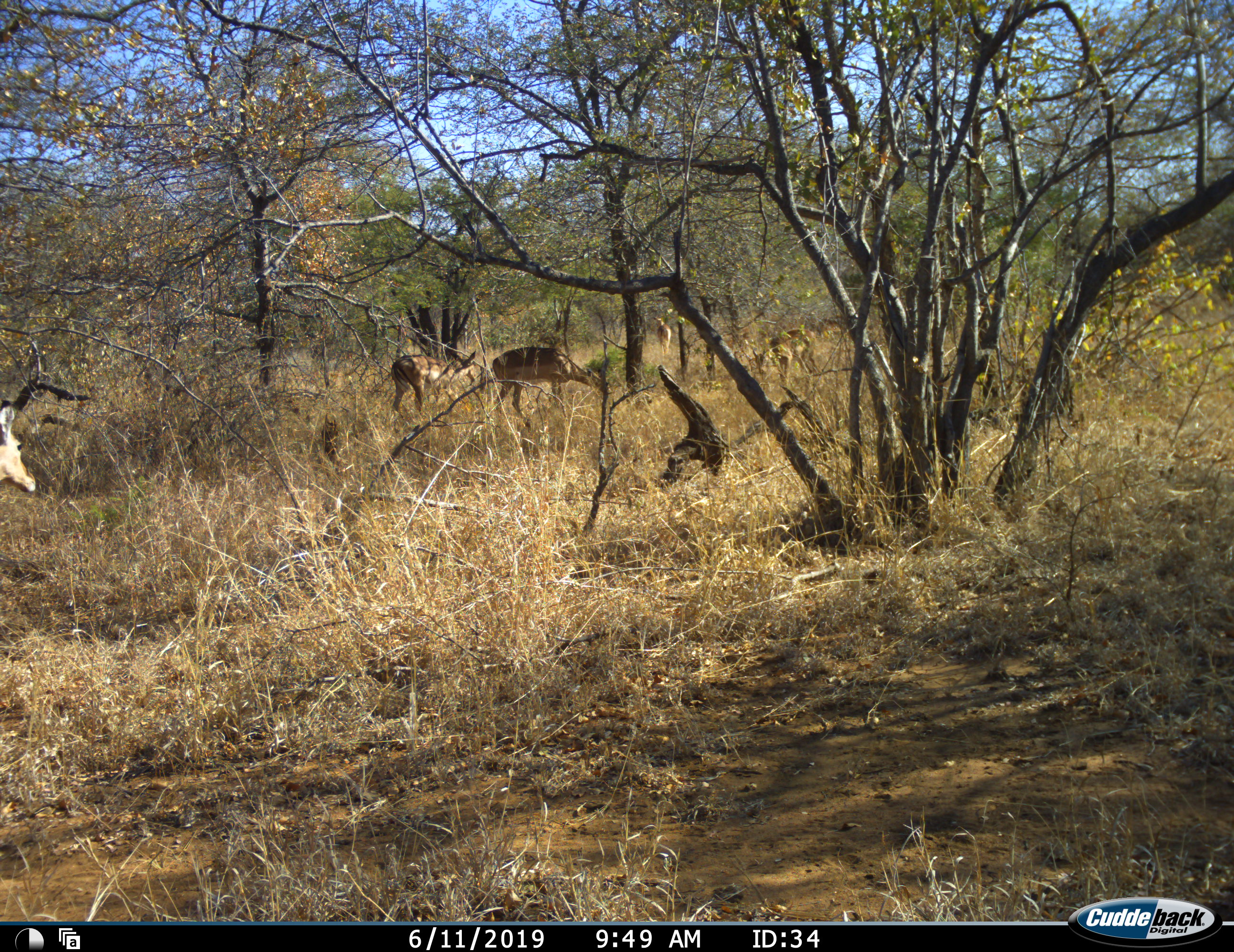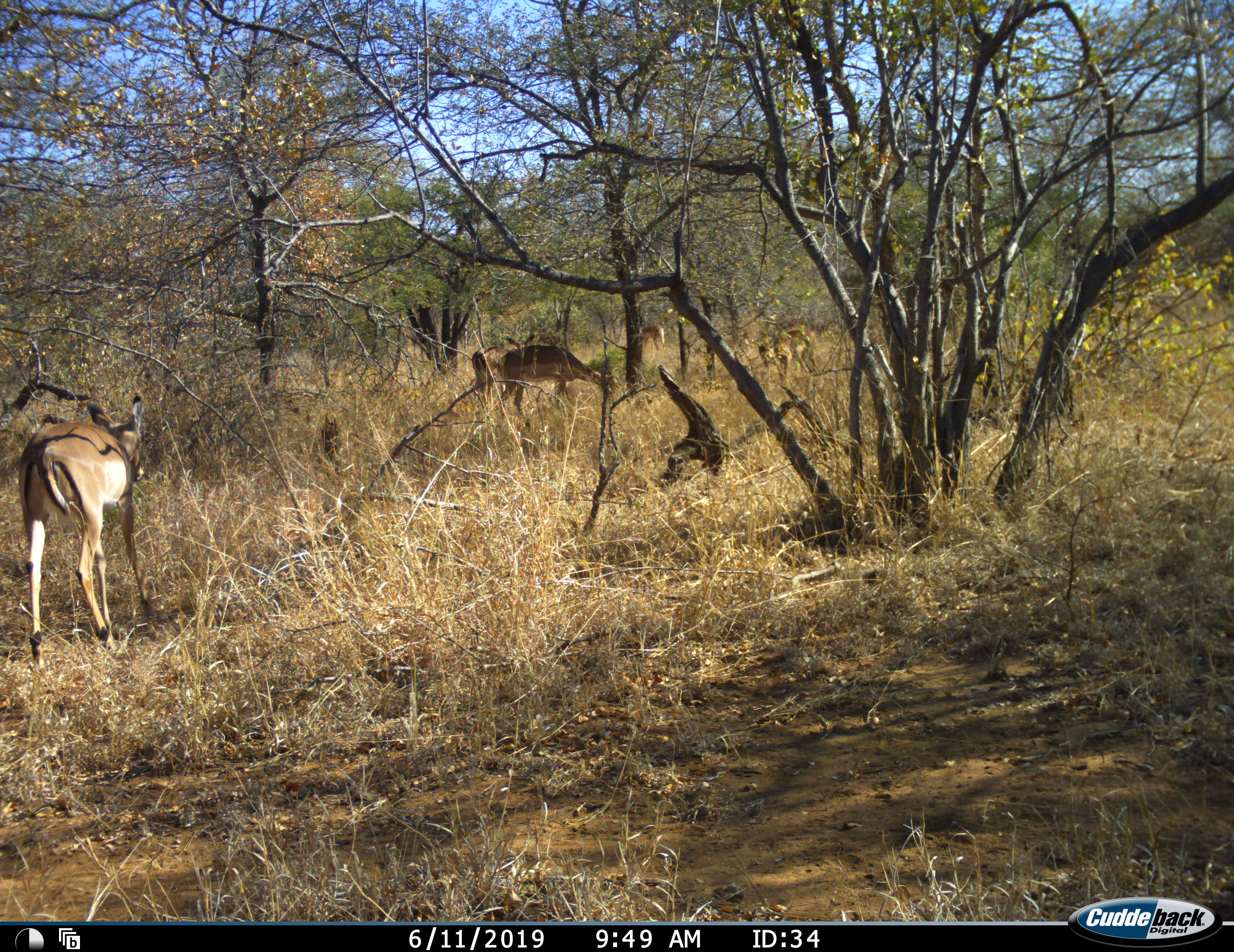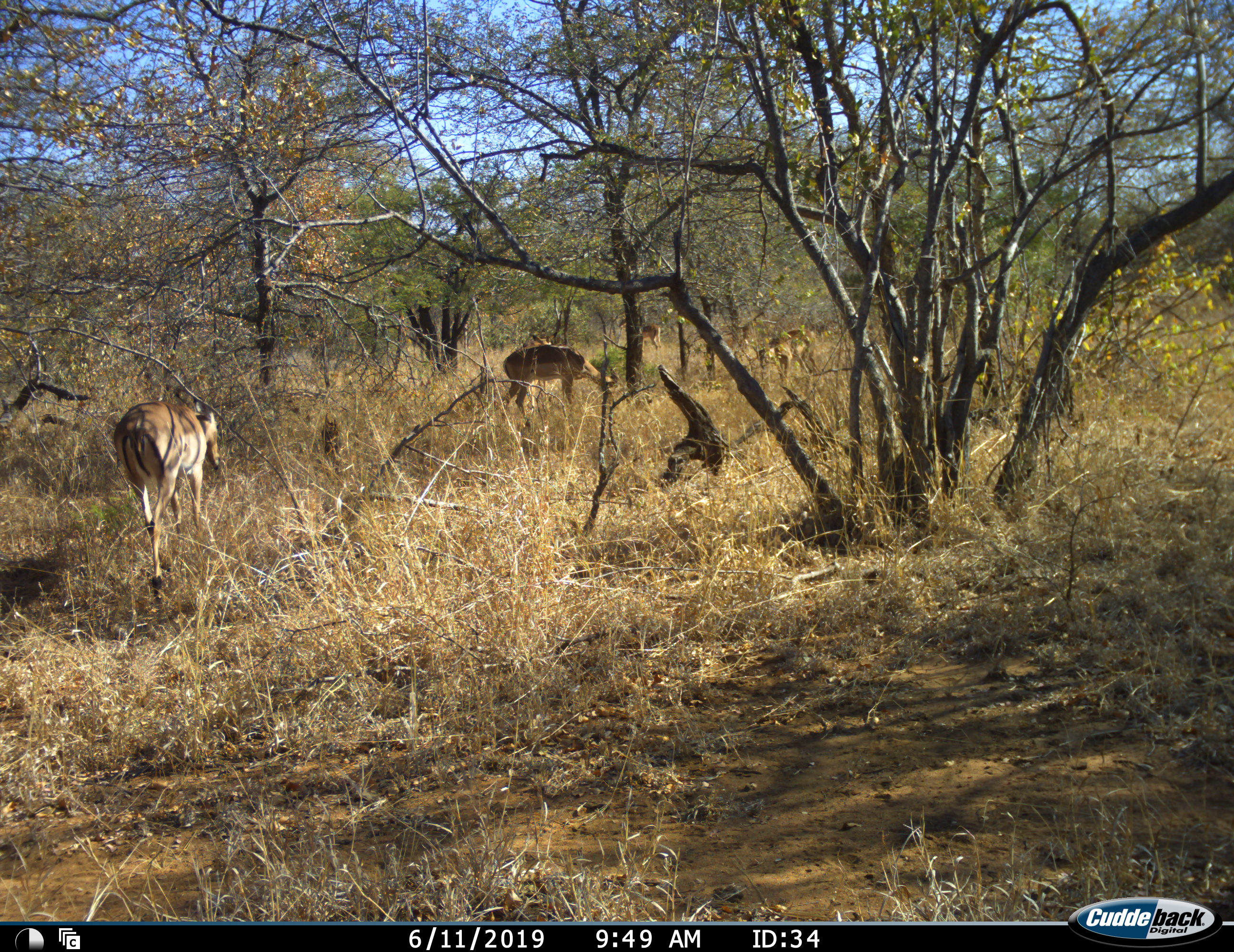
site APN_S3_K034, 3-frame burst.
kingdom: Animalia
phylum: Chordata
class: Mammalia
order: Artiodactyla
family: Bovidae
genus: Aepyceros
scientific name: Aepyceros melampus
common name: impala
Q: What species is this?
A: Impala (Aepyceros melampus).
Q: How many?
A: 5.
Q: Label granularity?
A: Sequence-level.